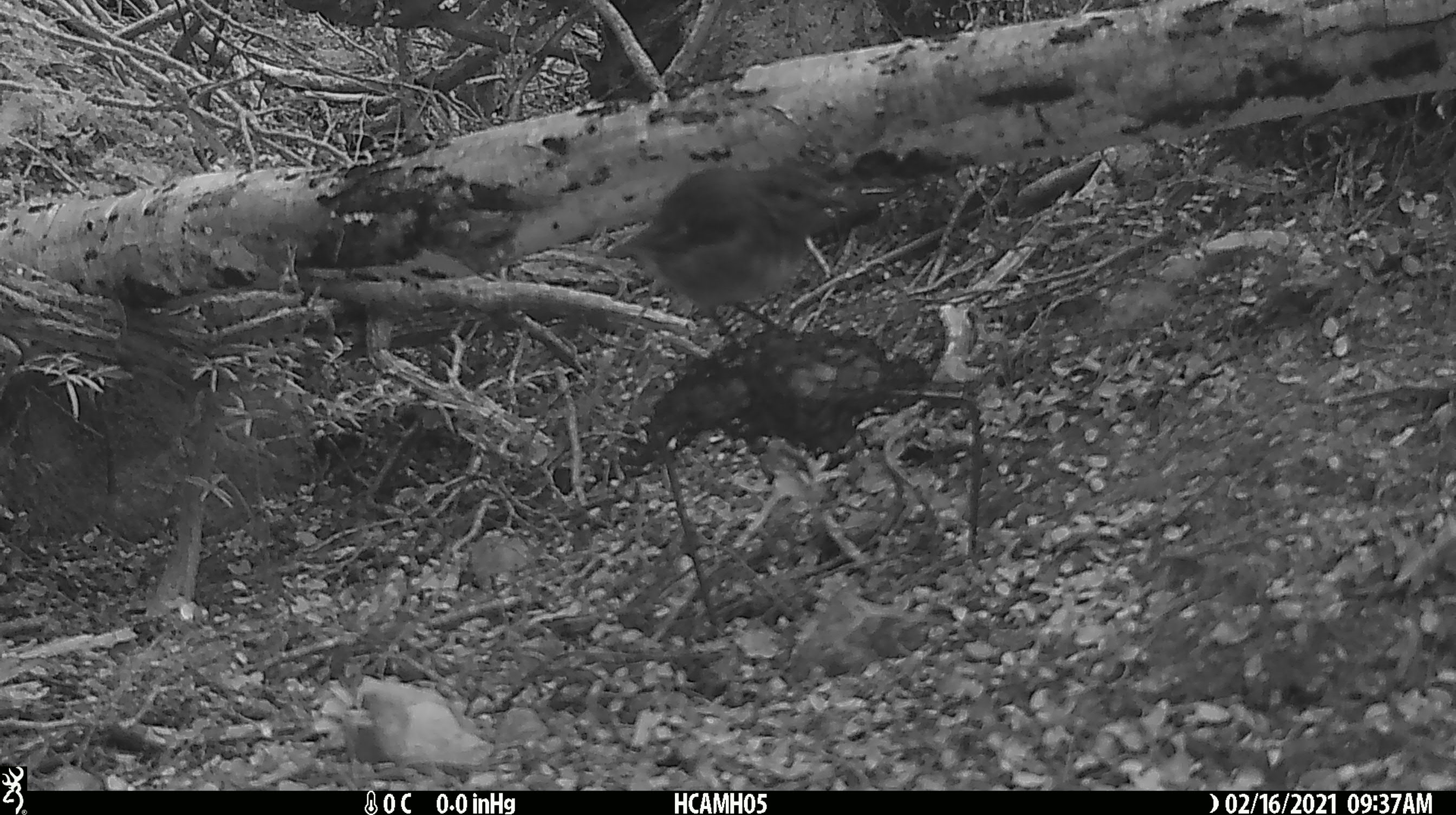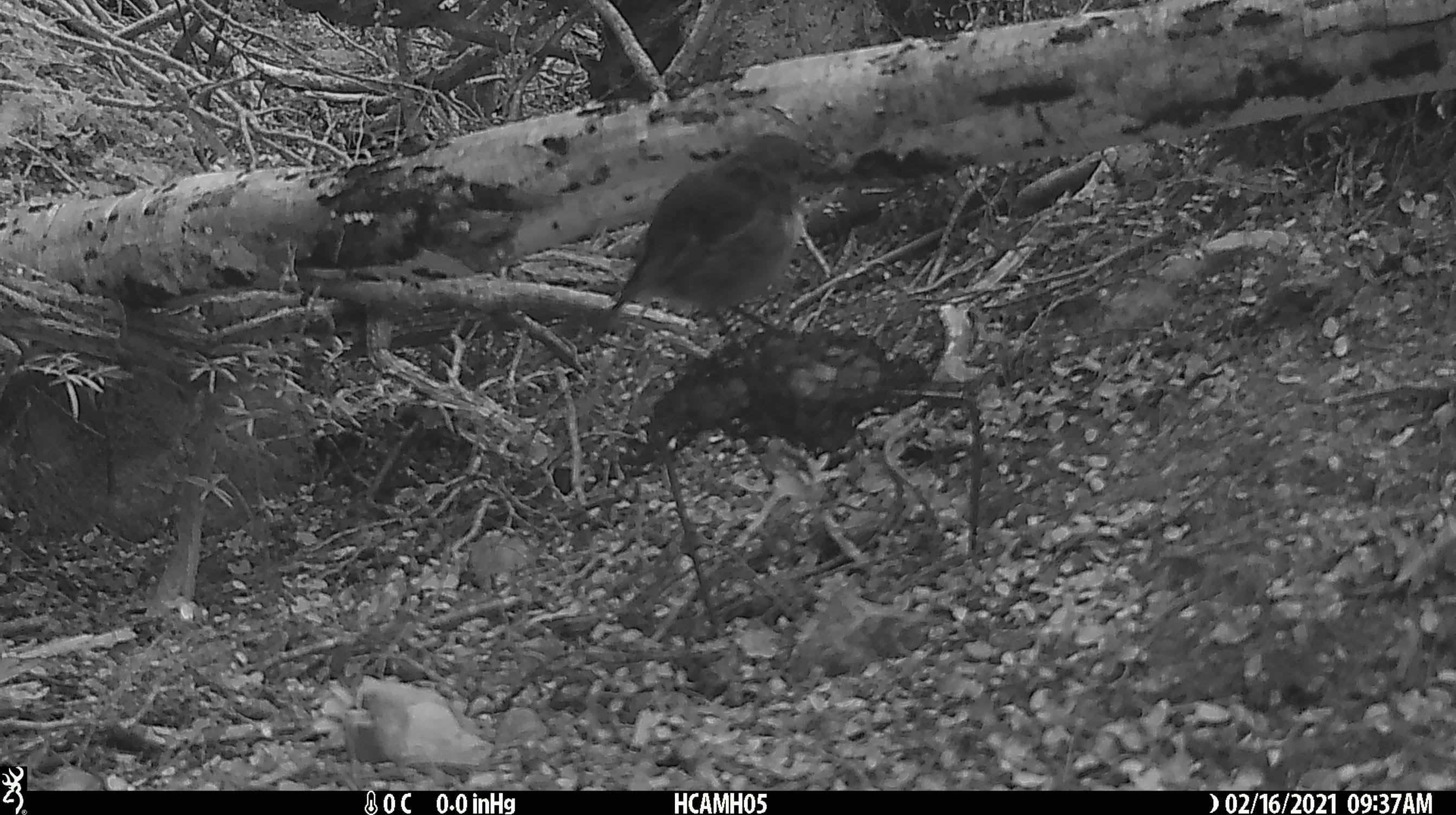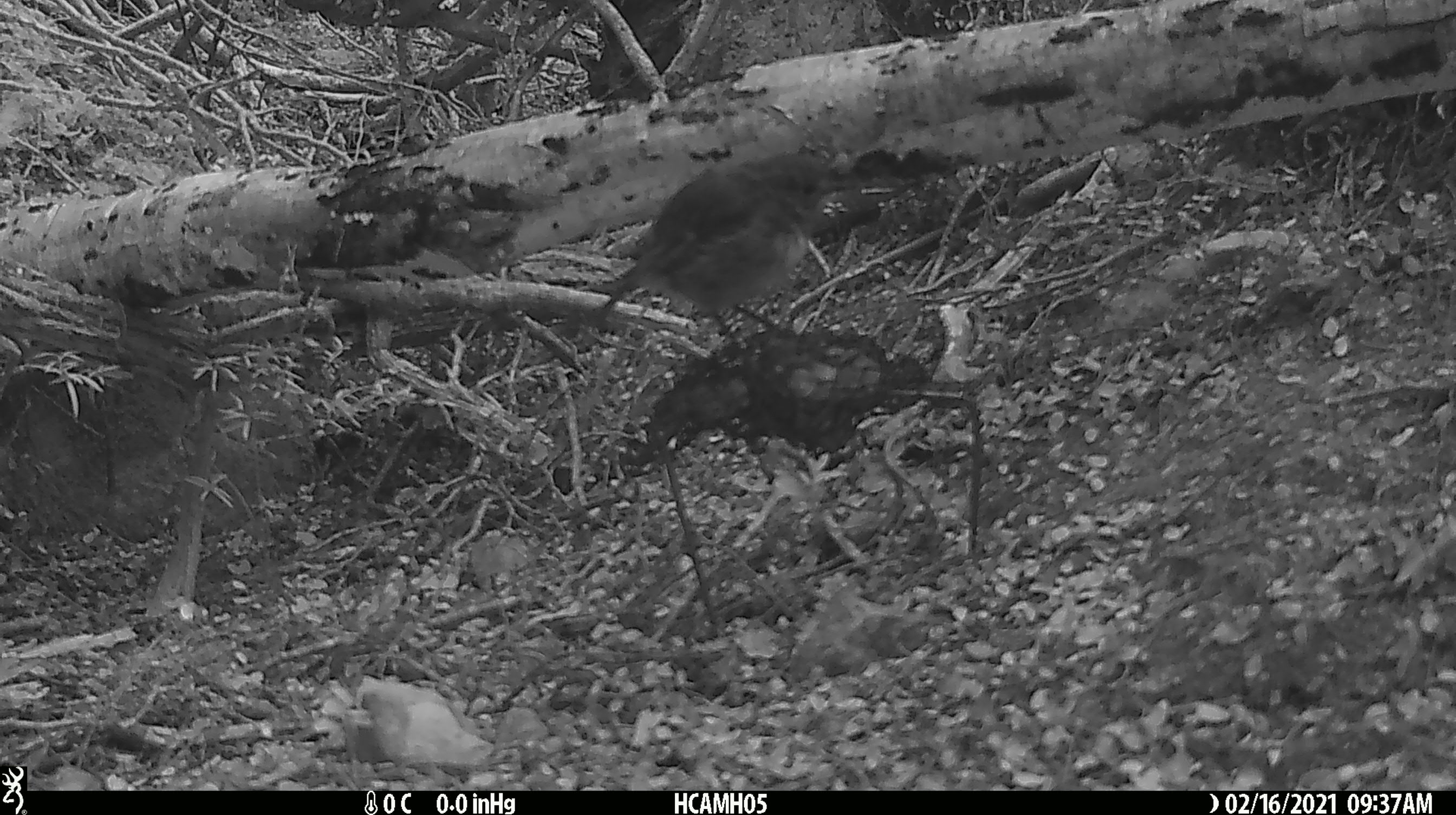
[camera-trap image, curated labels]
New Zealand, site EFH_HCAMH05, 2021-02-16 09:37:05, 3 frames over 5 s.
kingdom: Animalia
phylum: Chordata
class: Aves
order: Passeriformes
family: Petroicidae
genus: Petroica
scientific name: Petroica australis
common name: new zealand robin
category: robin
Robin (new zealand robin) (Petroica australis).